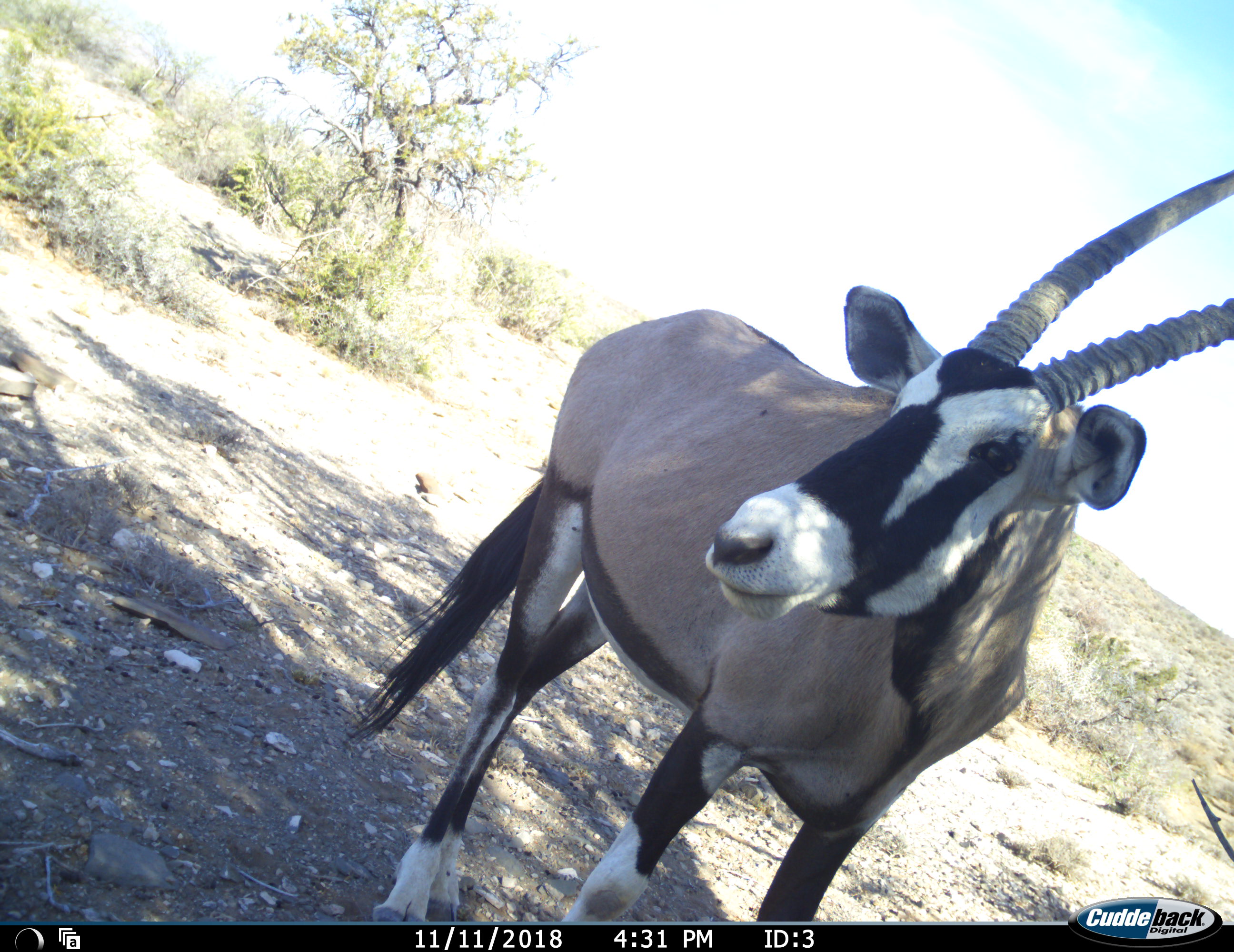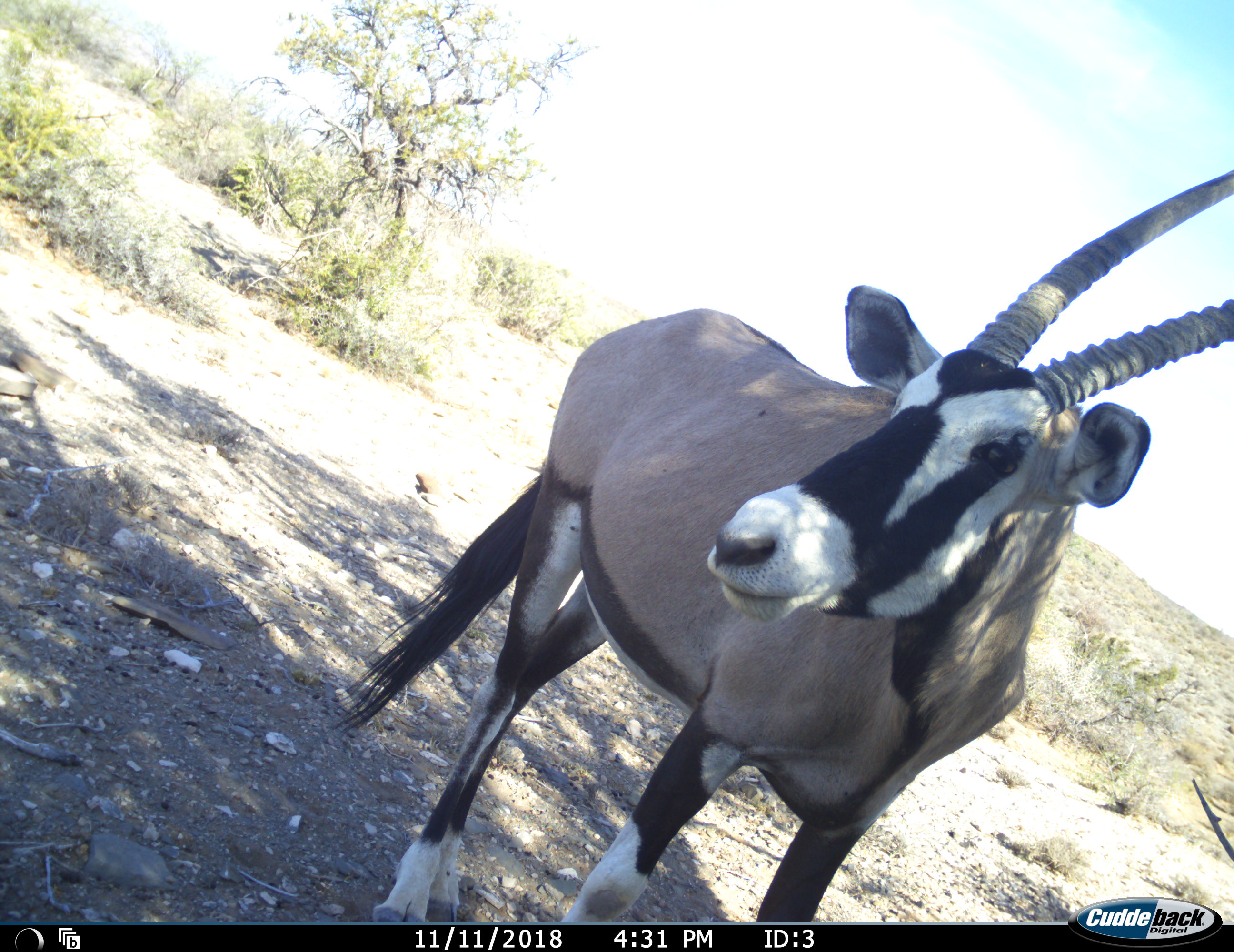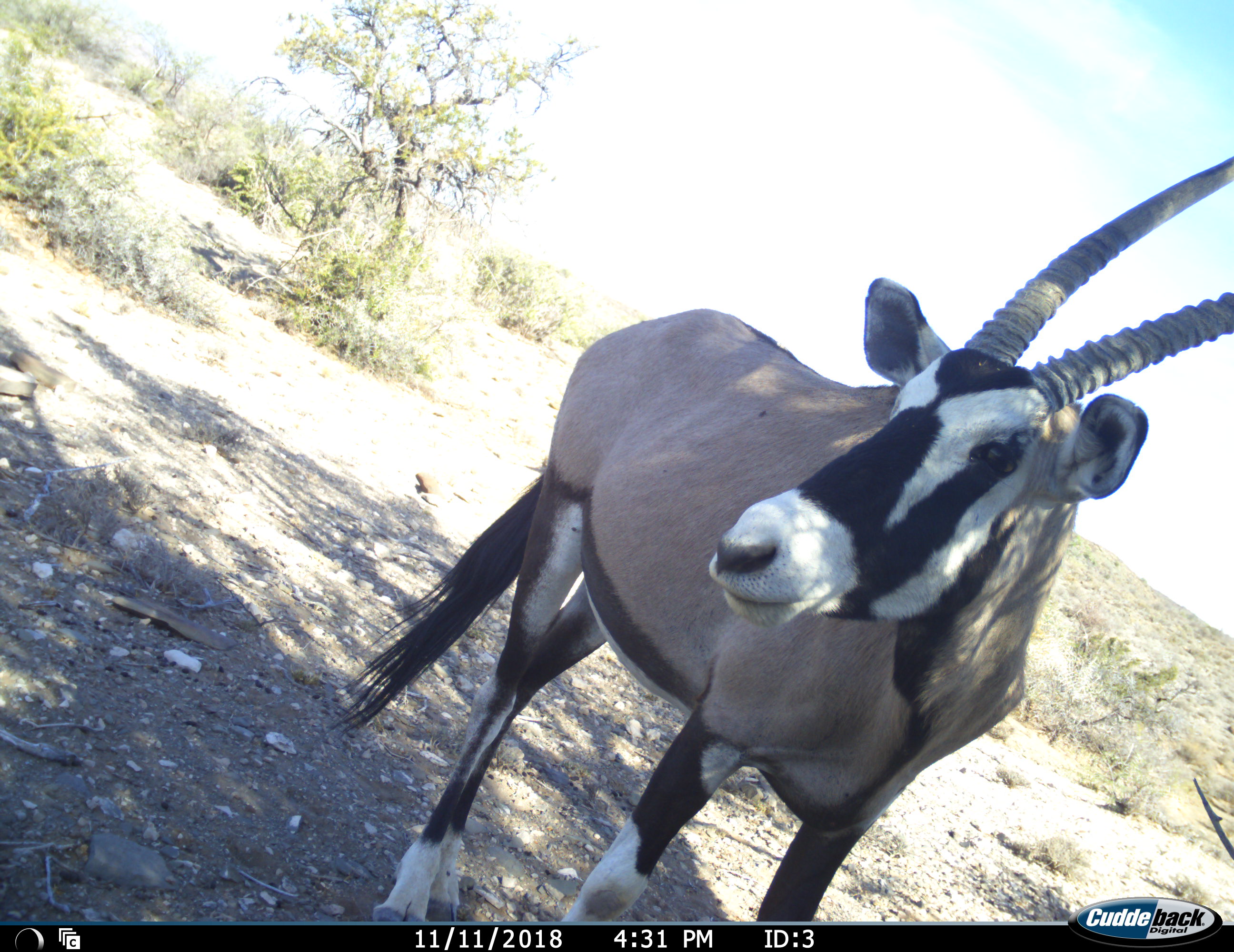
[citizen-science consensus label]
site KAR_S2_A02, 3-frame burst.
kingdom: Animalia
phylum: Chordata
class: Mammalia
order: Artiodactyla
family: Bovidae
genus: Oryx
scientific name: Oryx gazella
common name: gemsbok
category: oryx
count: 1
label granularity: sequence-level